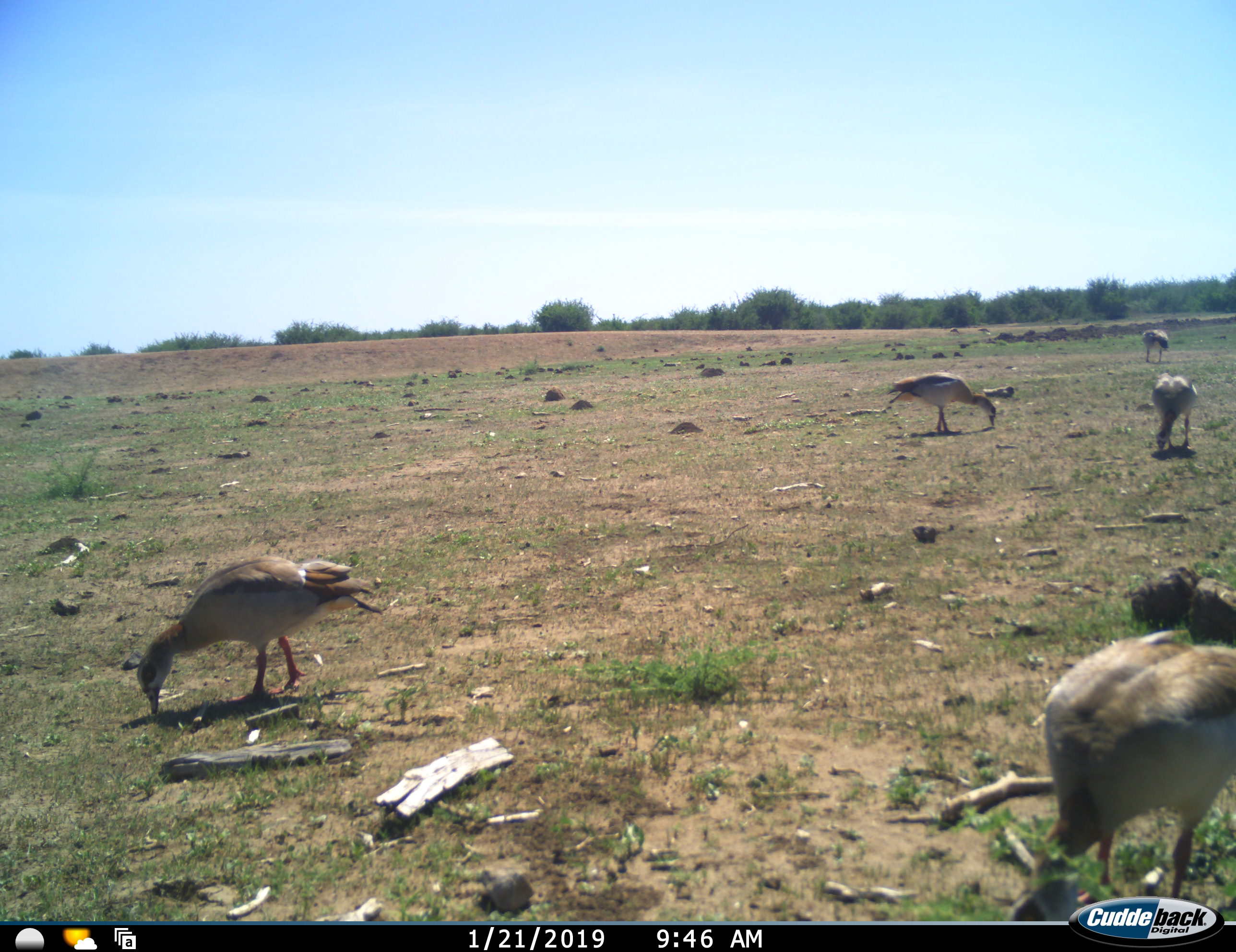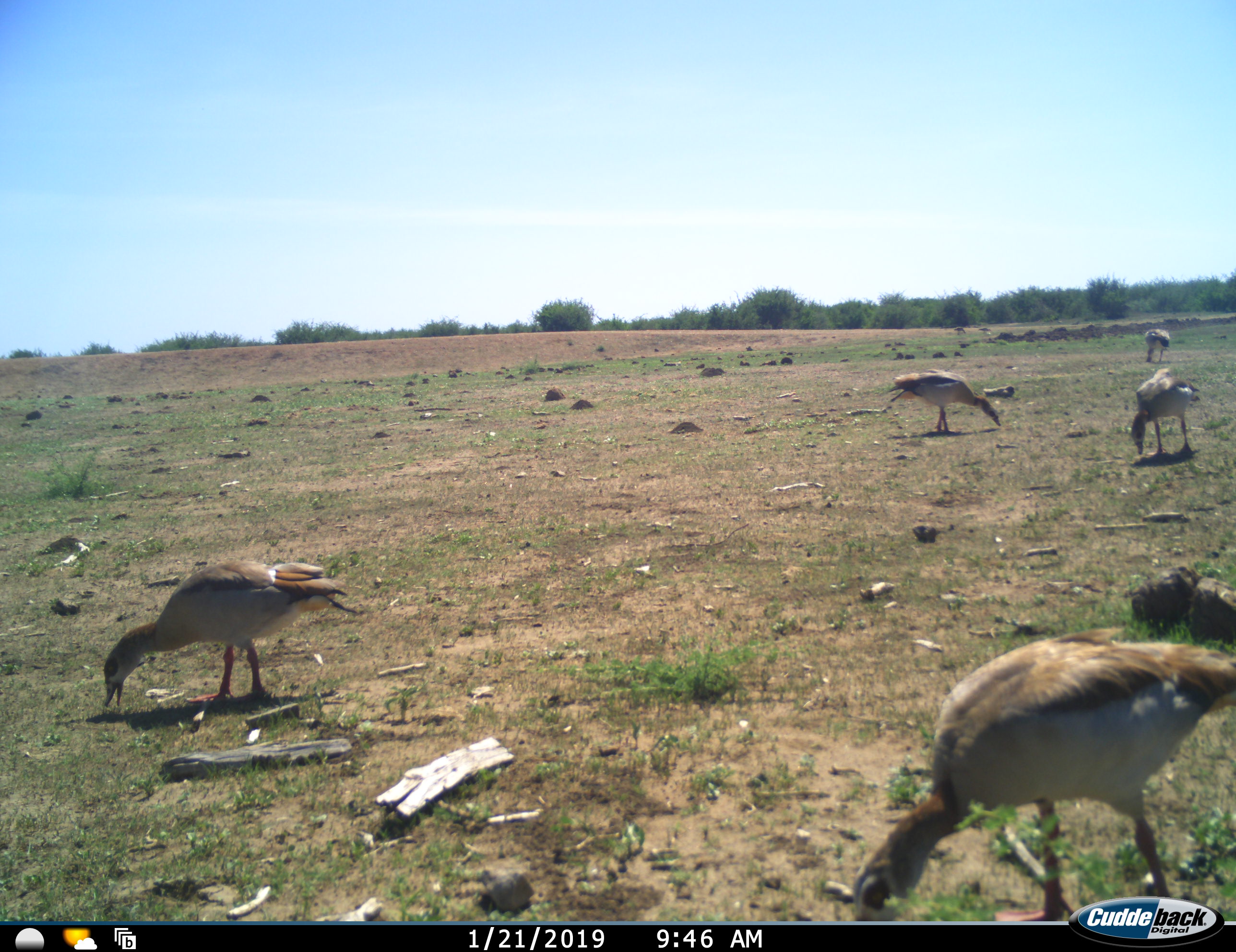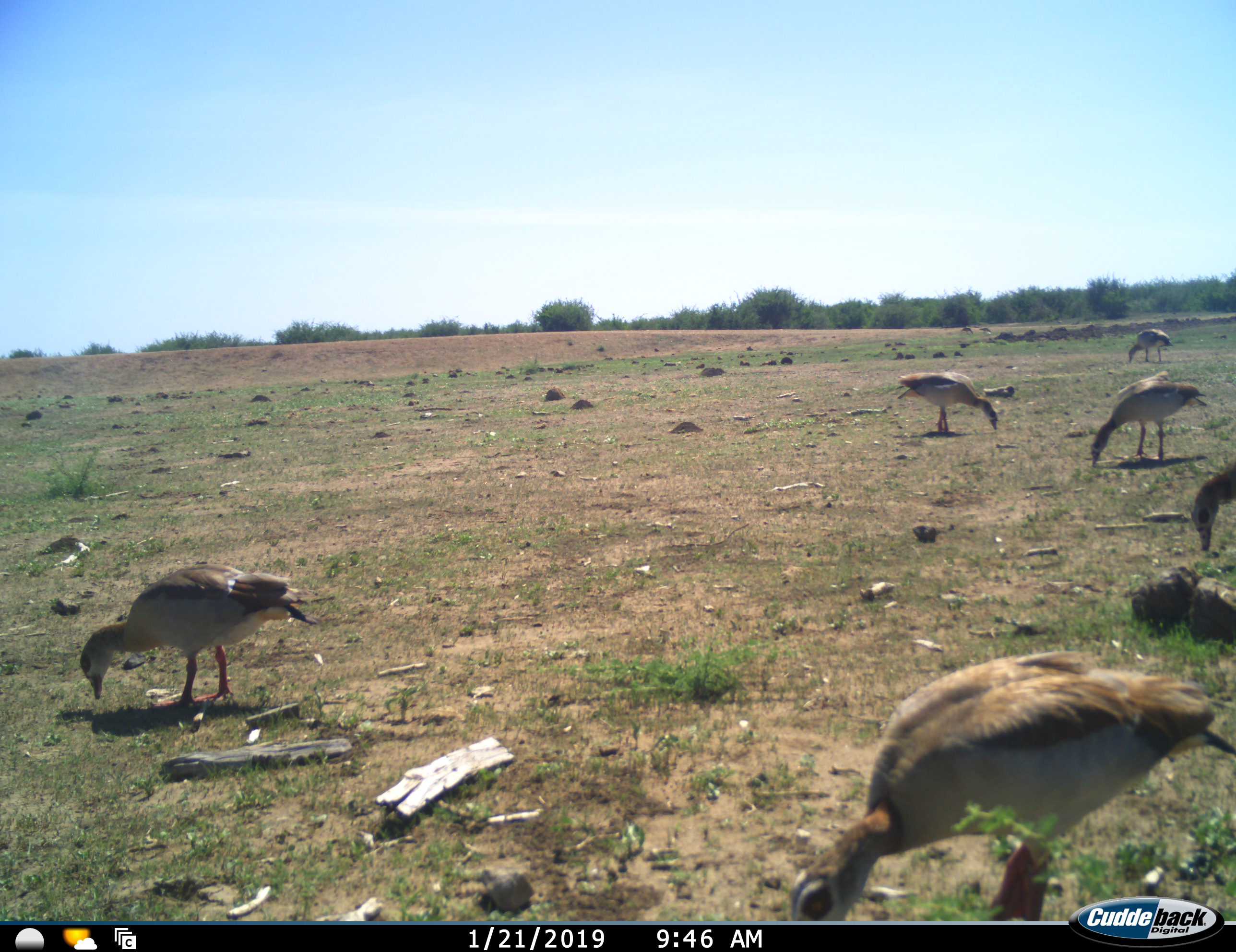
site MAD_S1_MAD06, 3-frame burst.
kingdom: Animalia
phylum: Chordata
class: Aves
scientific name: Aves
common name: bird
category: birdother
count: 6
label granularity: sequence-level